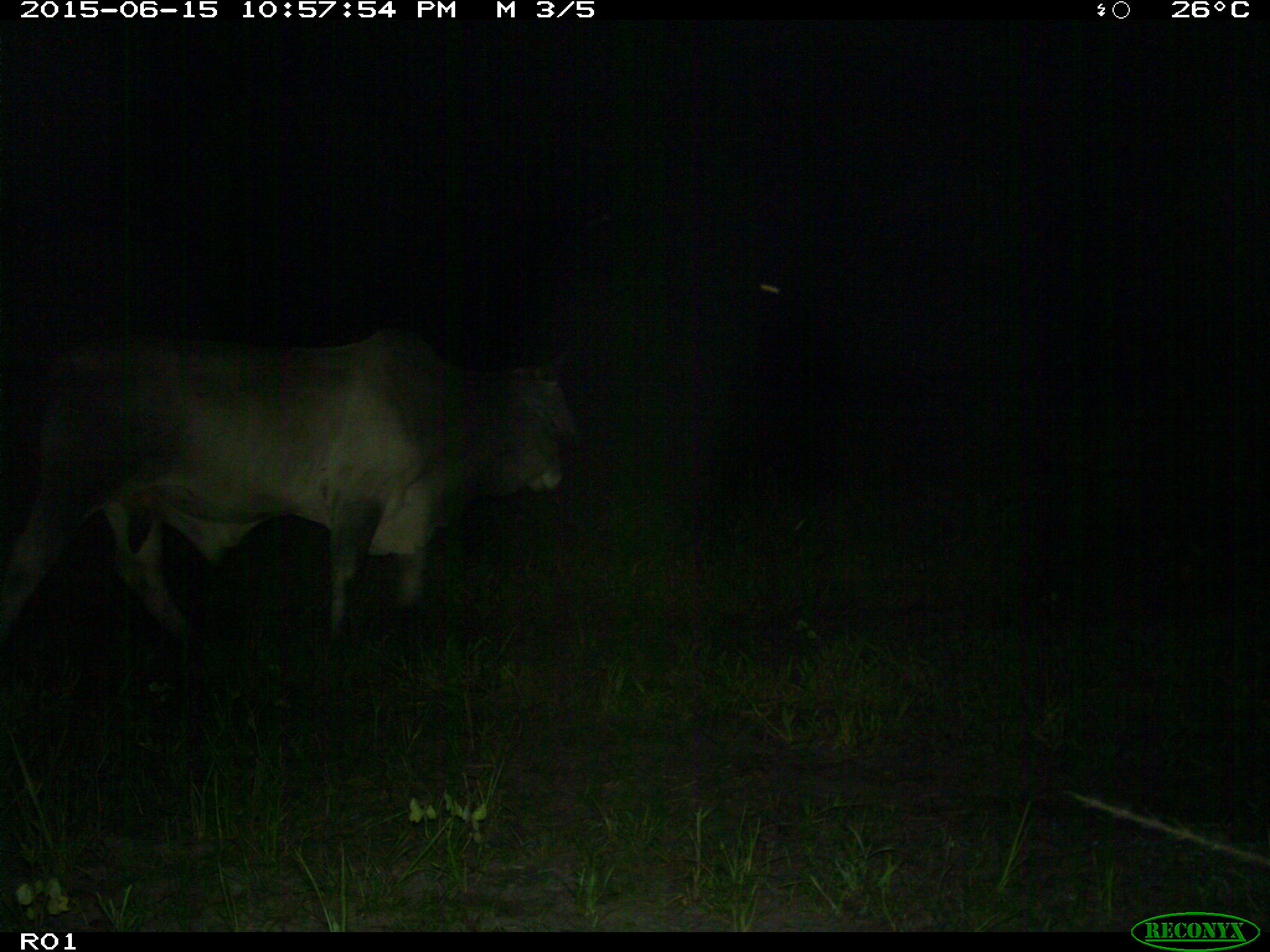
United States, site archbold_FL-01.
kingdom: Animalia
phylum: Chordata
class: Mammalia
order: Artiodactyla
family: Bovidae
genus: Bos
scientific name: Bos taurus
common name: domestic cow